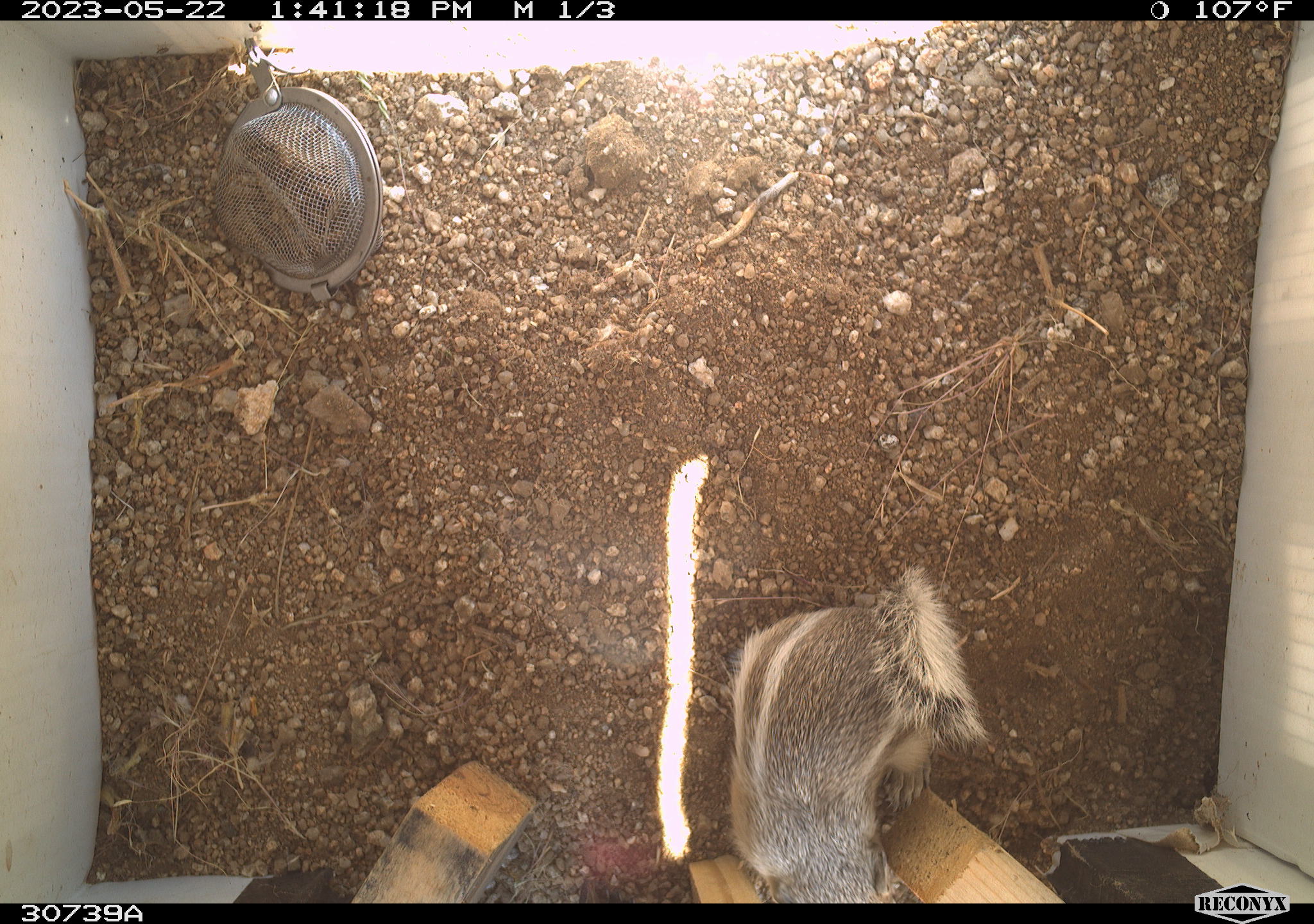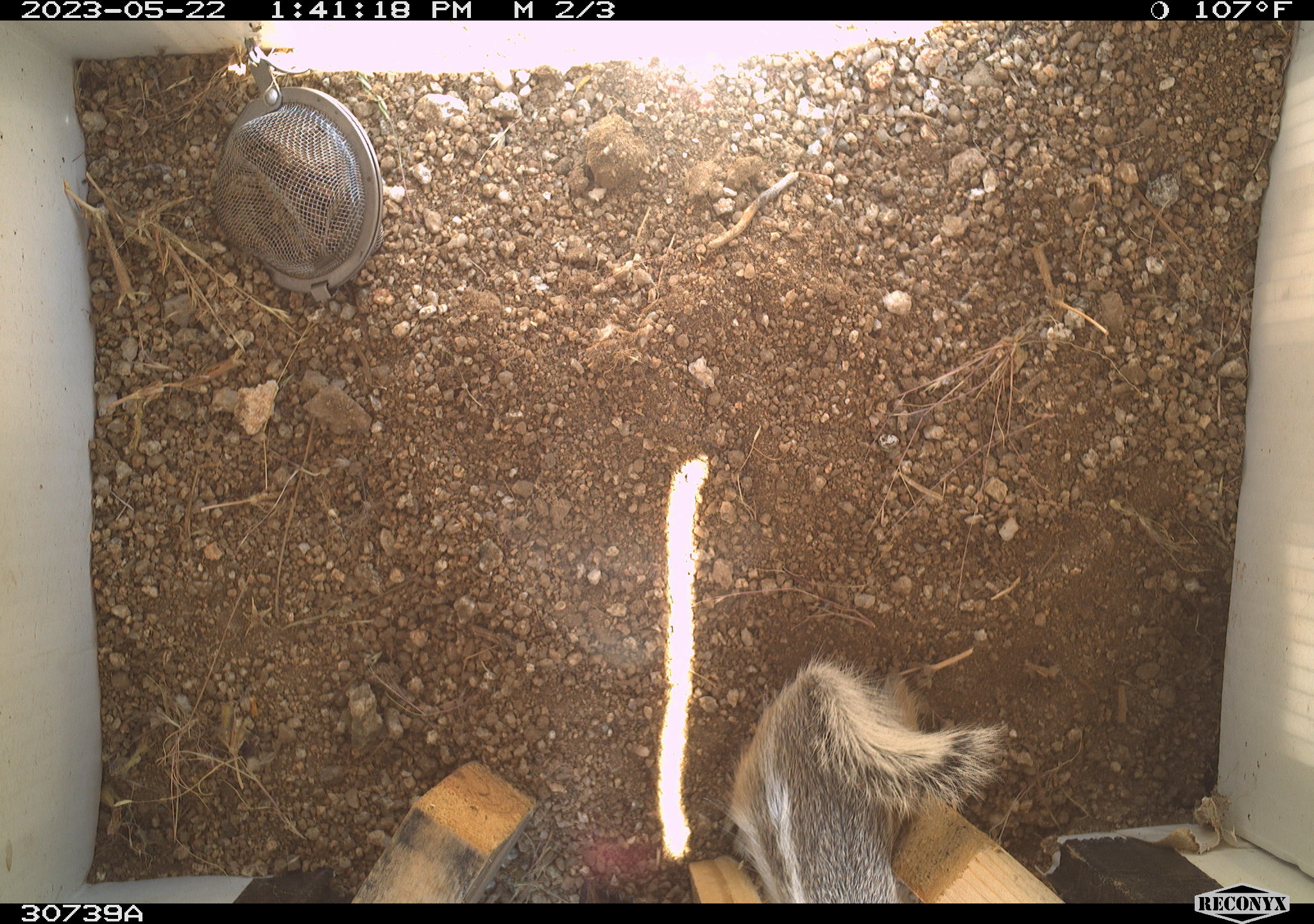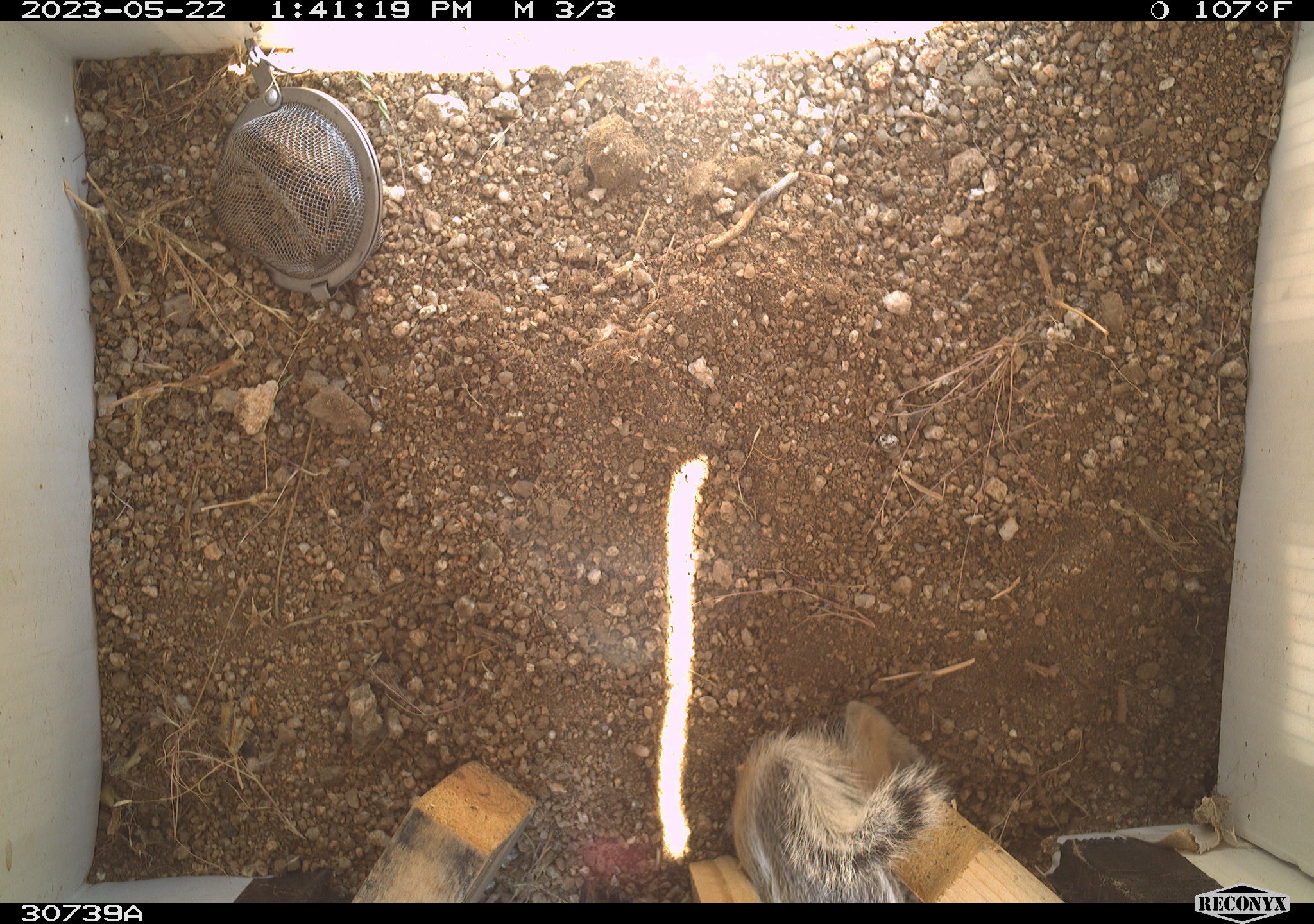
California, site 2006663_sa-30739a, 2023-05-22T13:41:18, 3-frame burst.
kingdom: Animalia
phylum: Chordata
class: Mammalia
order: Rodentia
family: Sciuridae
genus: Ammospermophilus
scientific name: Ammospermophilus leucurus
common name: white-tailed antelope squirrel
White-tailed antelope squirrel (Ammospermophilus leucurus).